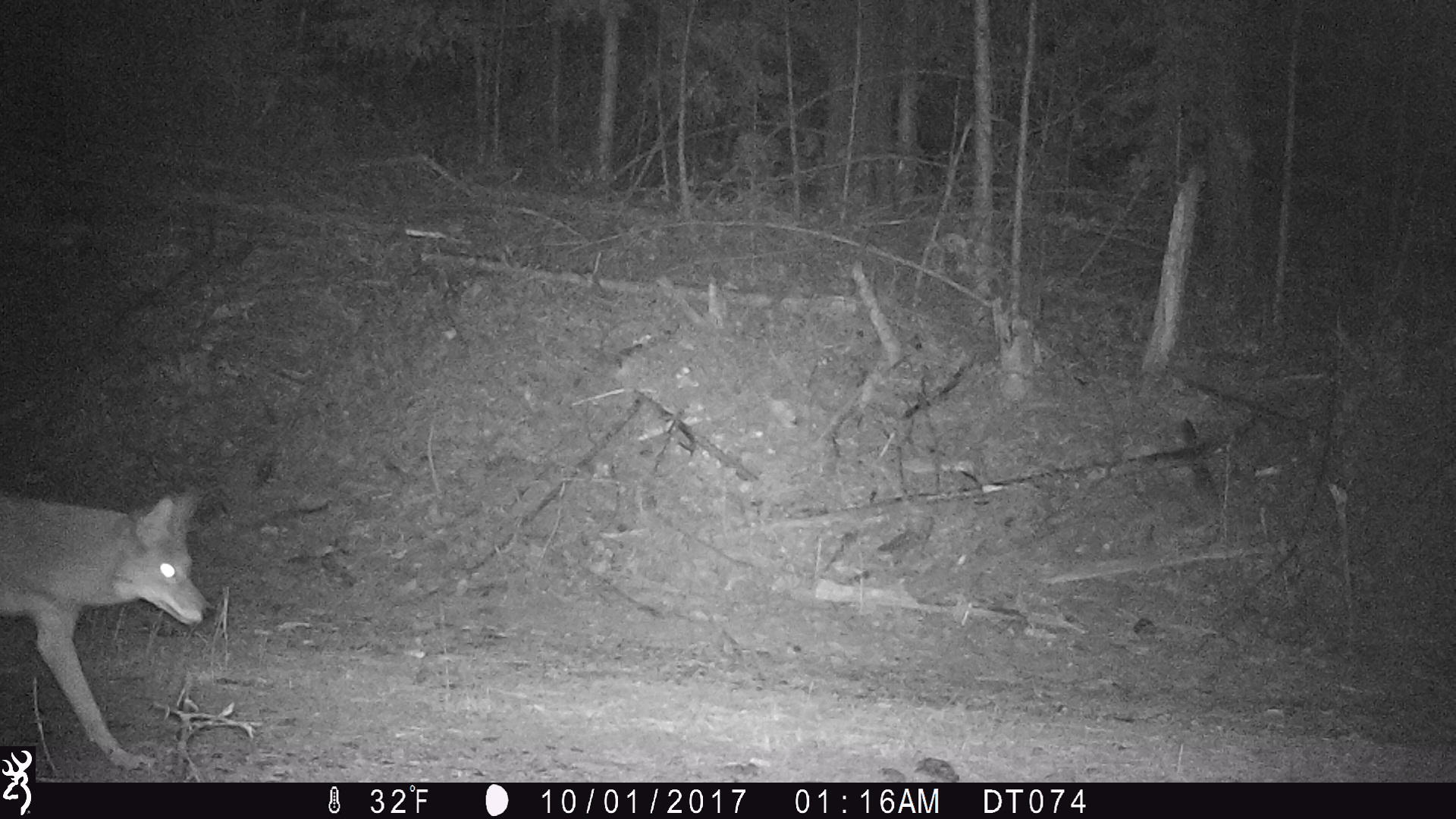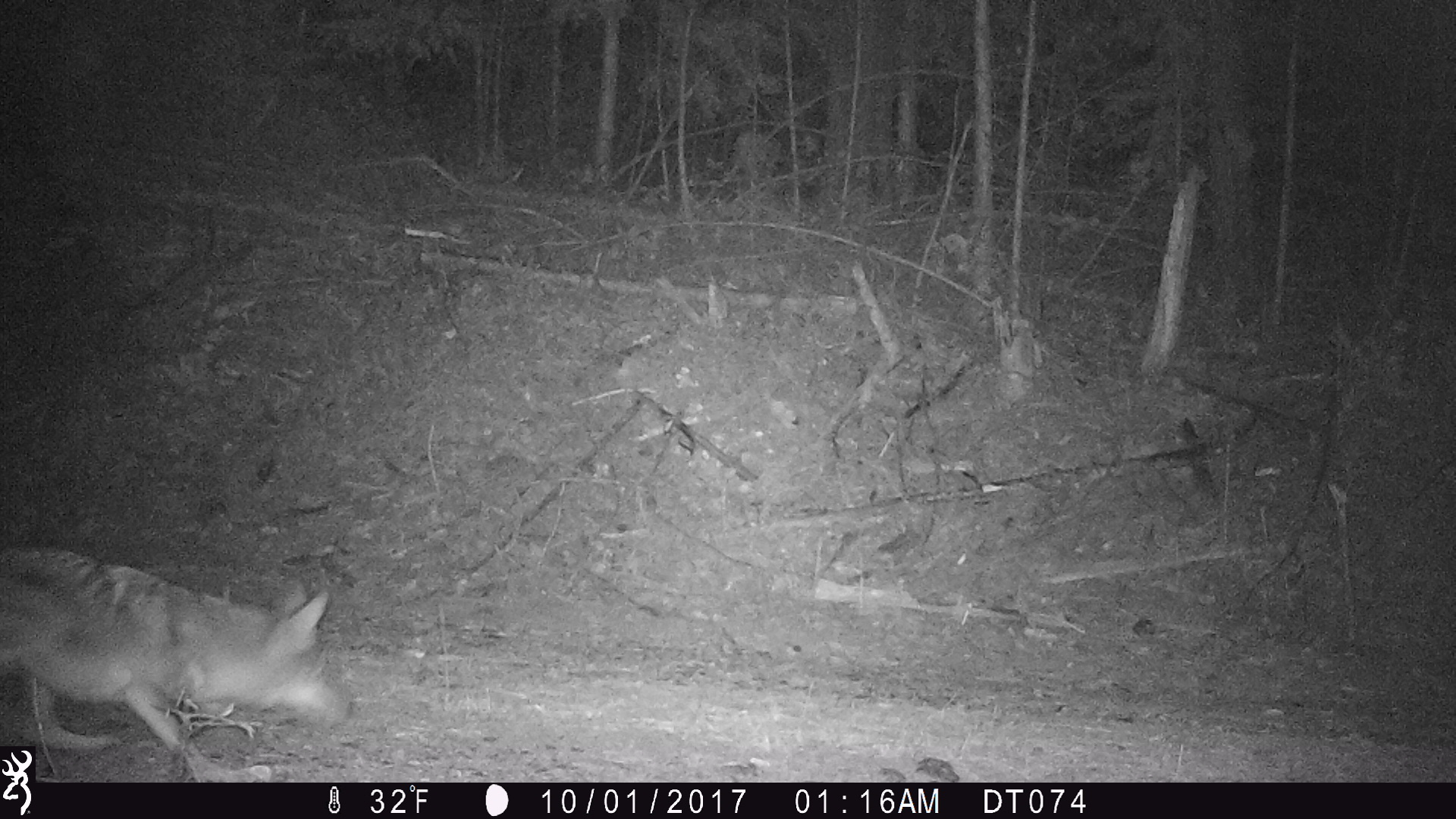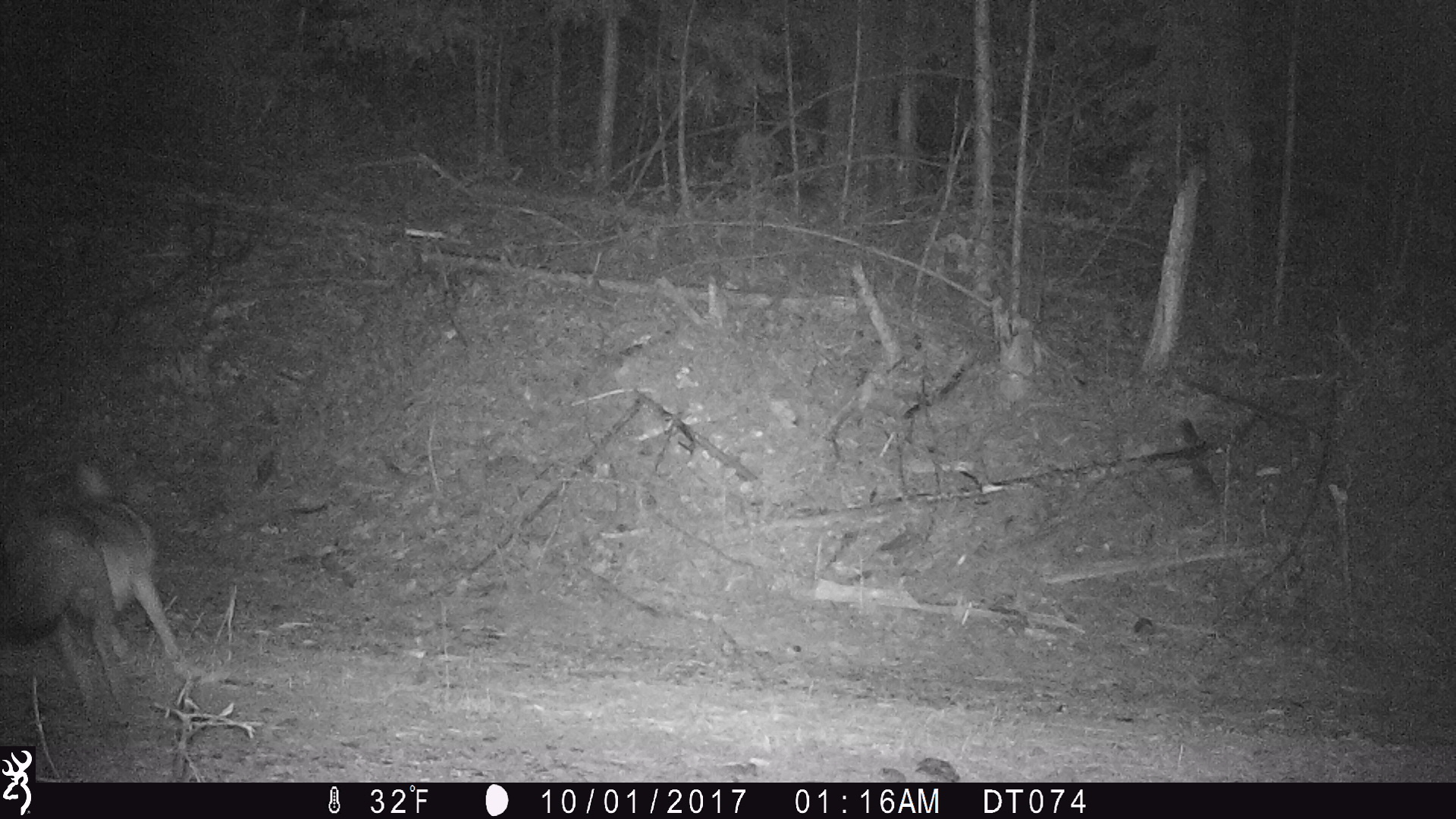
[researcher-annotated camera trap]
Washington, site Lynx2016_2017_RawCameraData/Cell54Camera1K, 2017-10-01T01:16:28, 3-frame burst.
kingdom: Animalia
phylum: Chordata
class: Mammalia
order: Carnivora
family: Canidae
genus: Canis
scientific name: Canis latrans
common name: coyote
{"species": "Canis latrans (coyote)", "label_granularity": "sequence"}